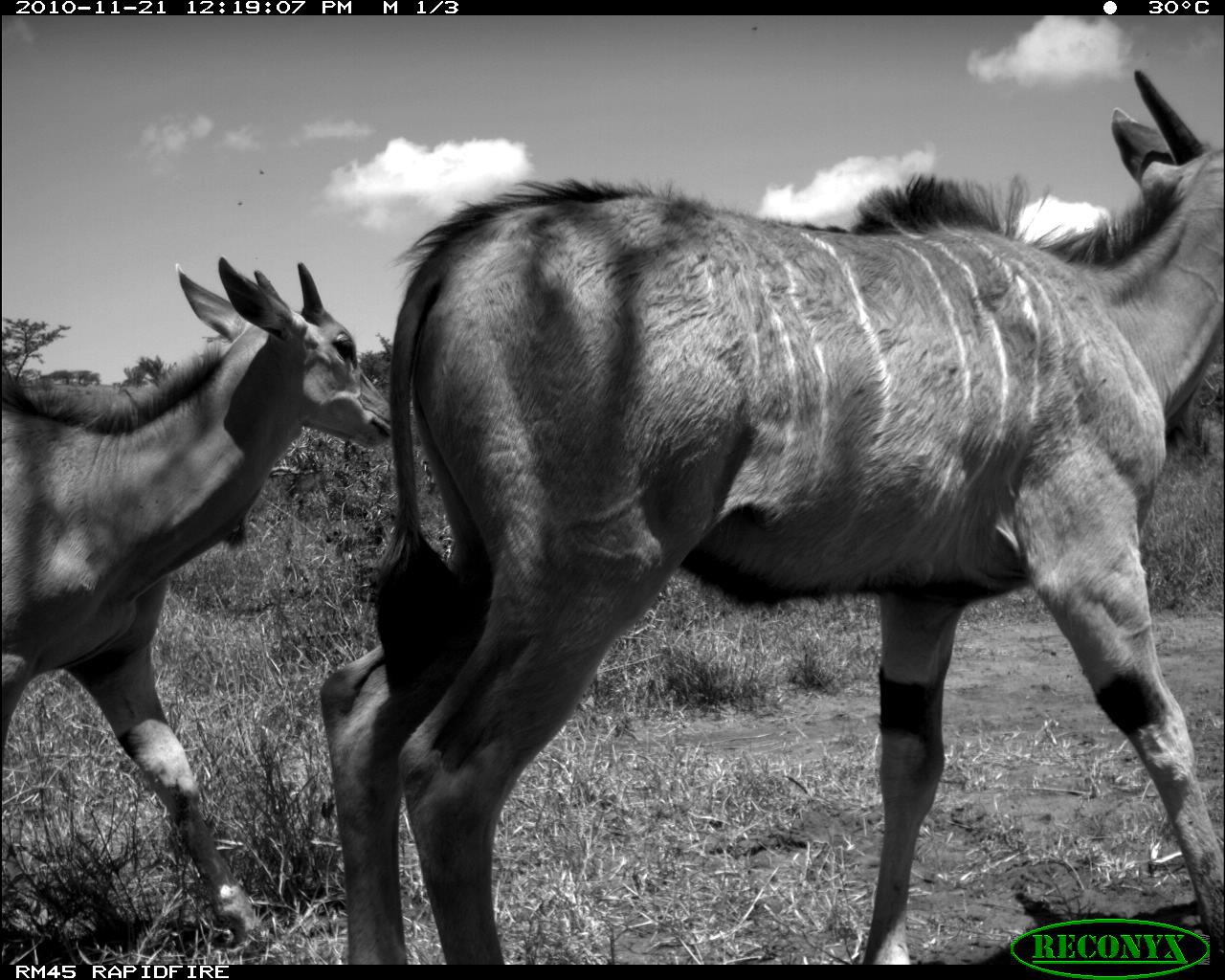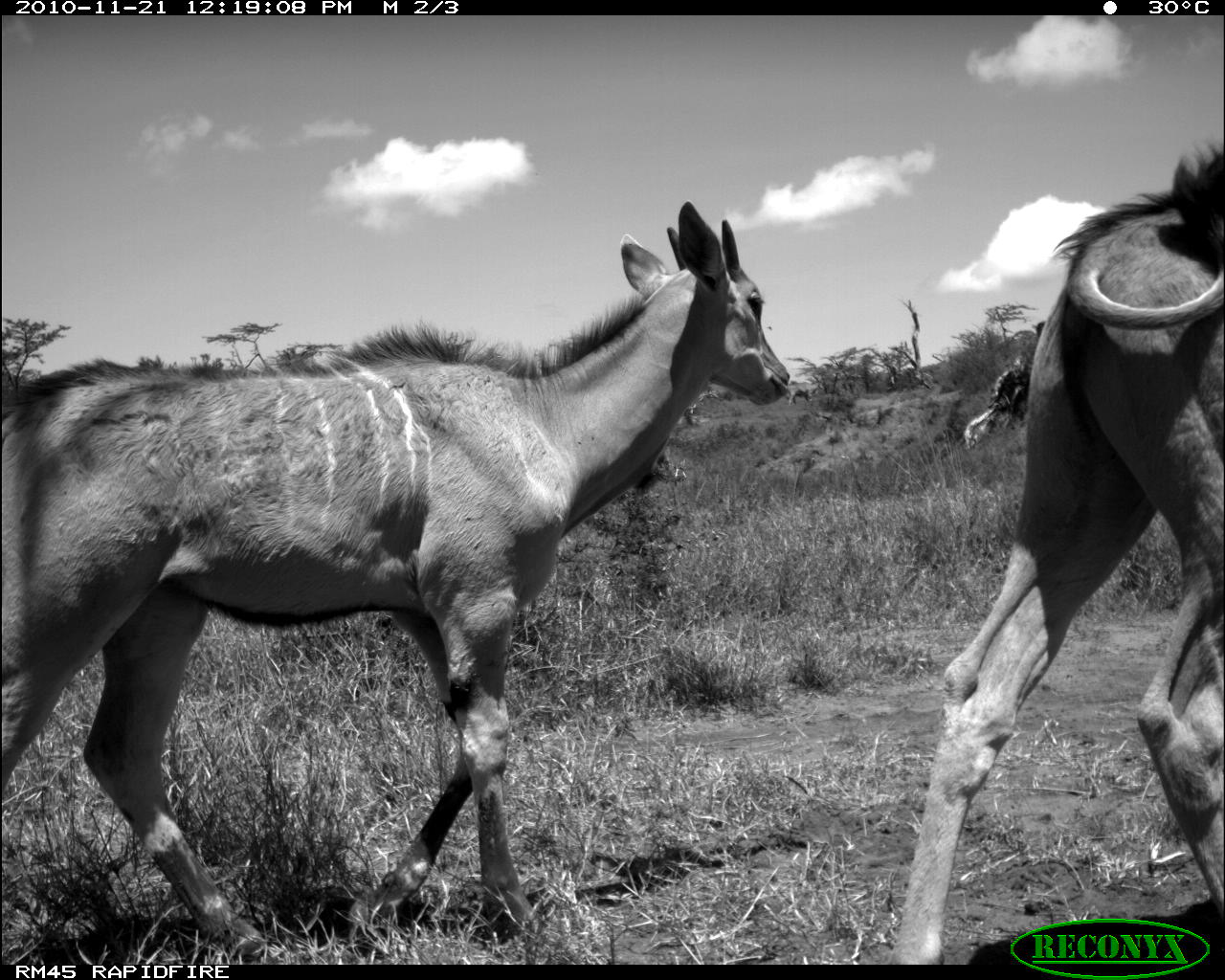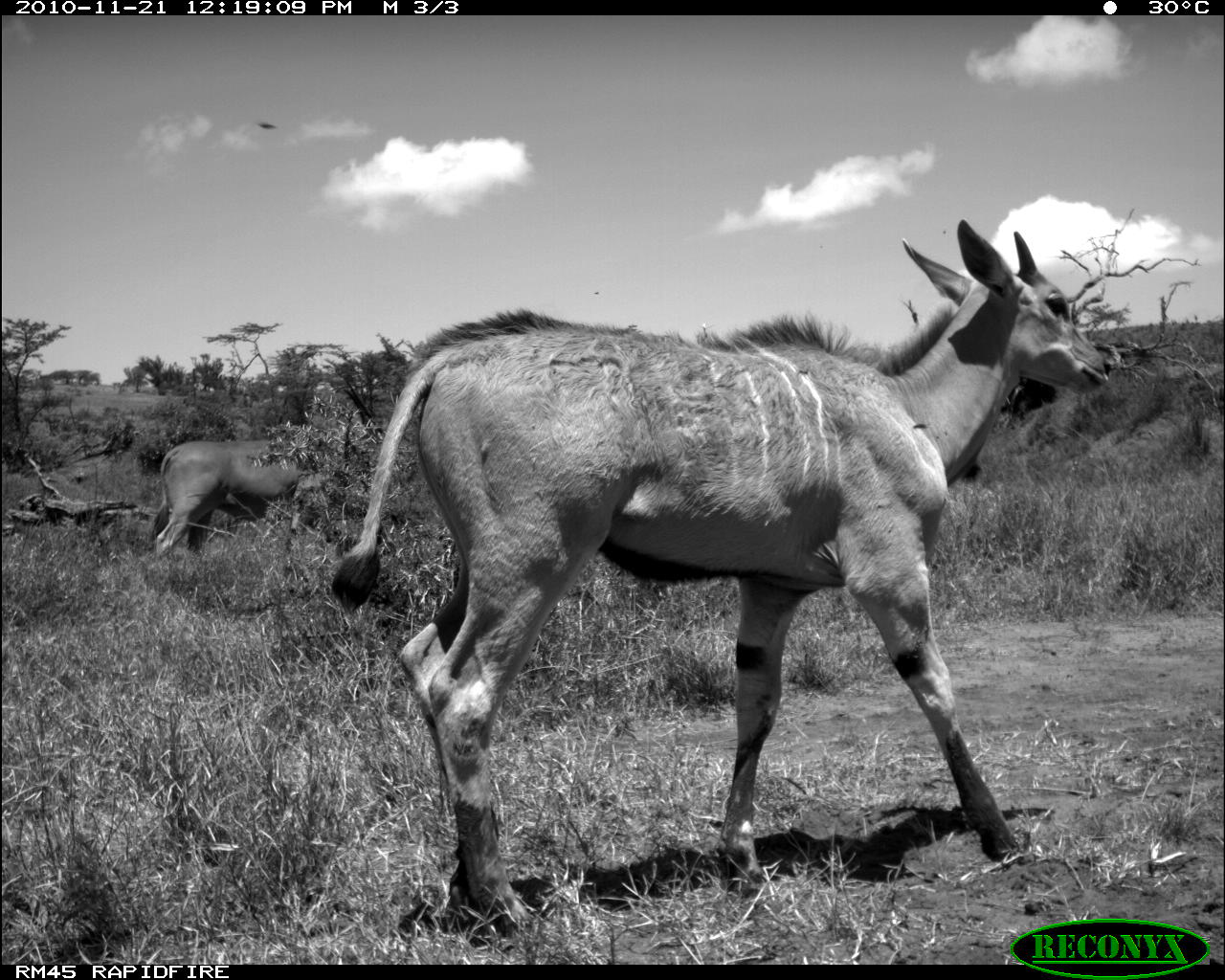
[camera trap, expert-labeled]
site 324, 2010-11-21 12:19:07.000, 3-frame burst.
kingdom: Animalia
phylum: Chordata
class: Mammalia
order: Artiodactyla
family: Bovidae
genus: Tragelaphus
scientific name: Tragelaphus oryx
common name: eland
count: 2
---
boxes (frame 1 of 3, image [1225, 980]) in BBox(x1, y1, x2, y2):
tragelaphus oryx: BBox(300, 64, 1225, 965); BBox(4, 247, 394, 953)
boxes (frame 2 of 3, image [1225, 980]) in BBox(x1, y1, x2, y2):
tragelaphus oryx: BBox(4, 198, 792, 953); BBox(876, 126, 1219, 965)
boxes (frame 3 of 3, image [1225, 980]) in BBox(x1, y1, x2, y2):
tragelaphus oryx: BBox(318, 213, 1114, 937); BBox(143, 434, 325, 555)